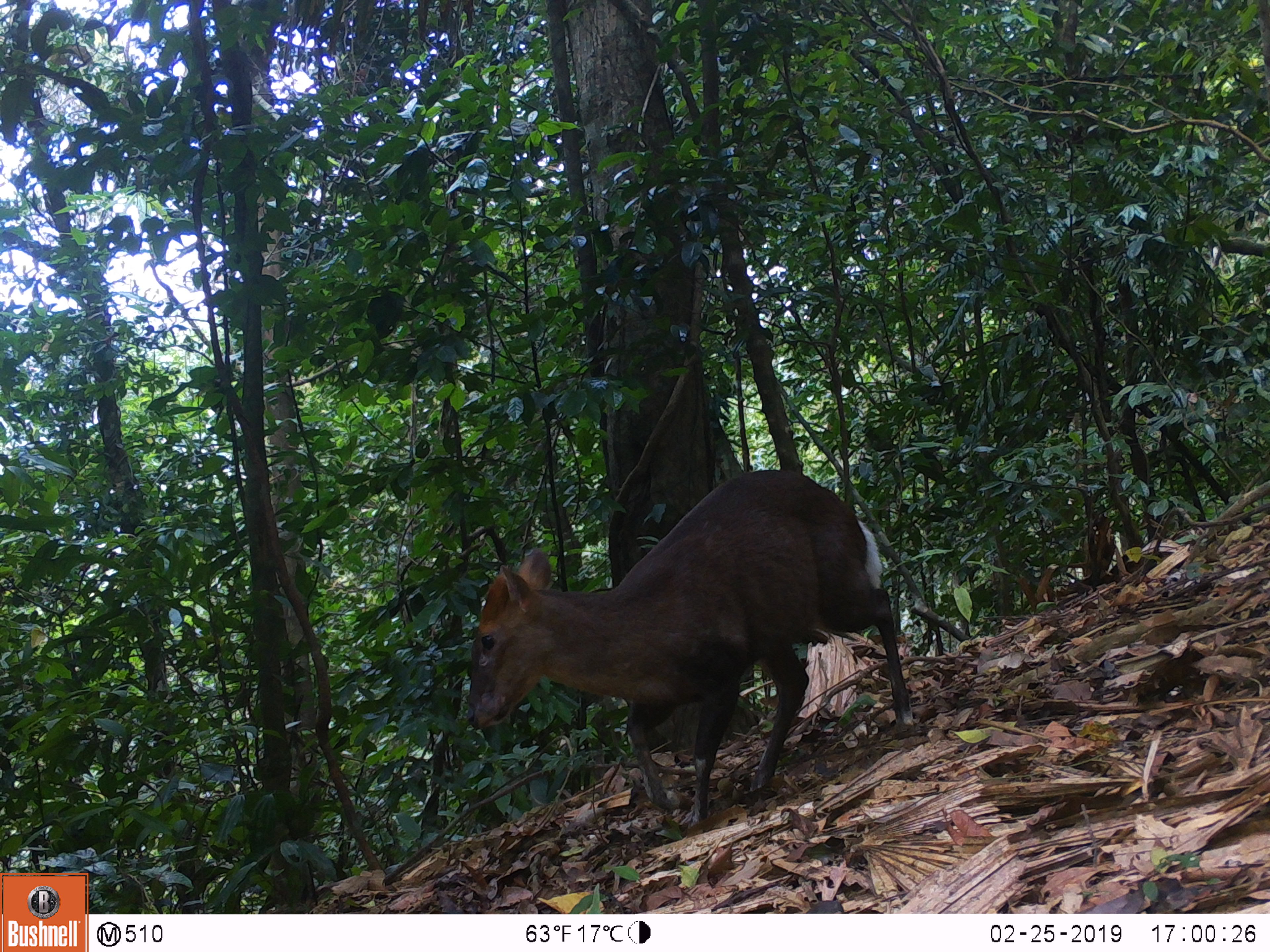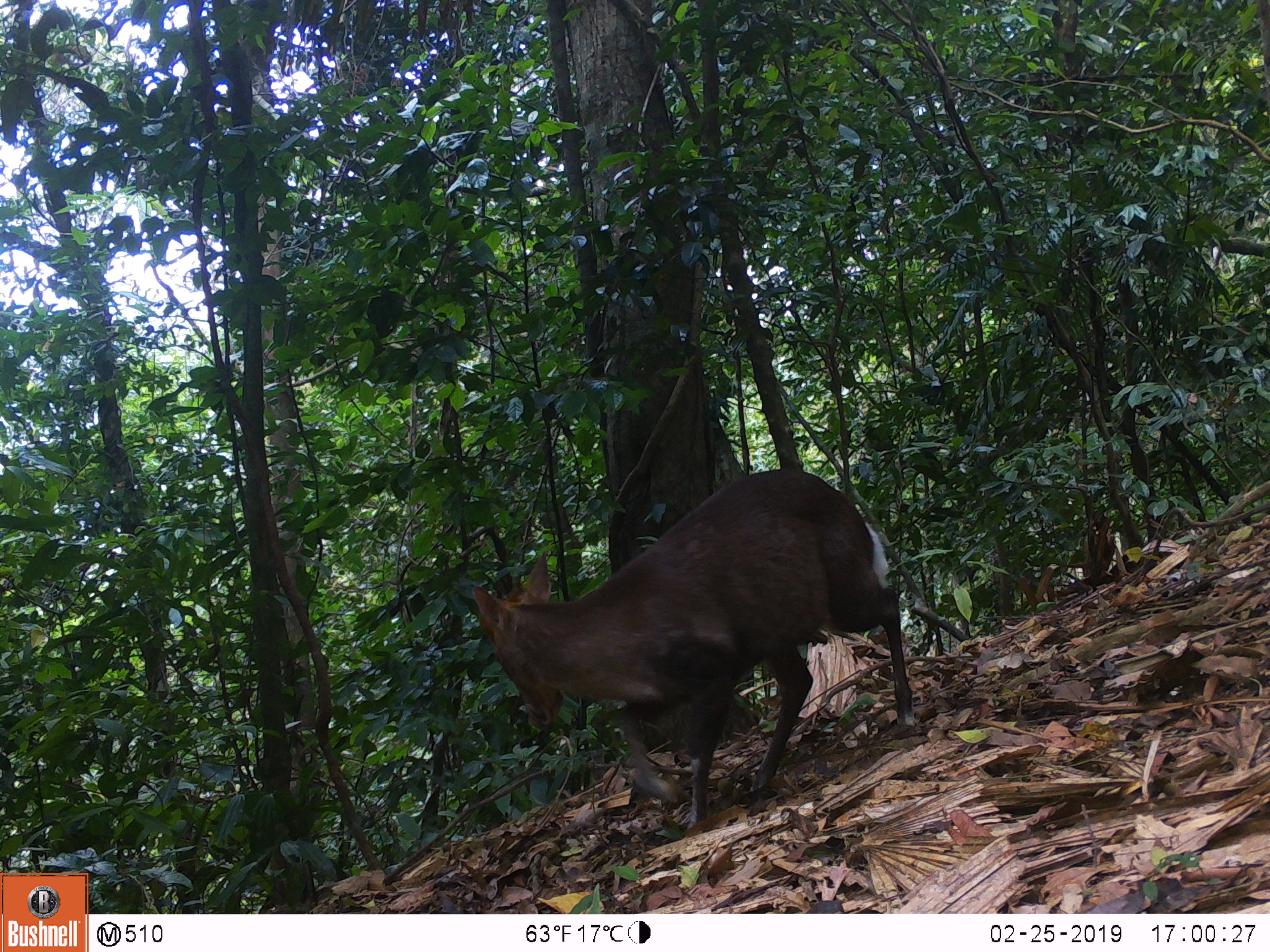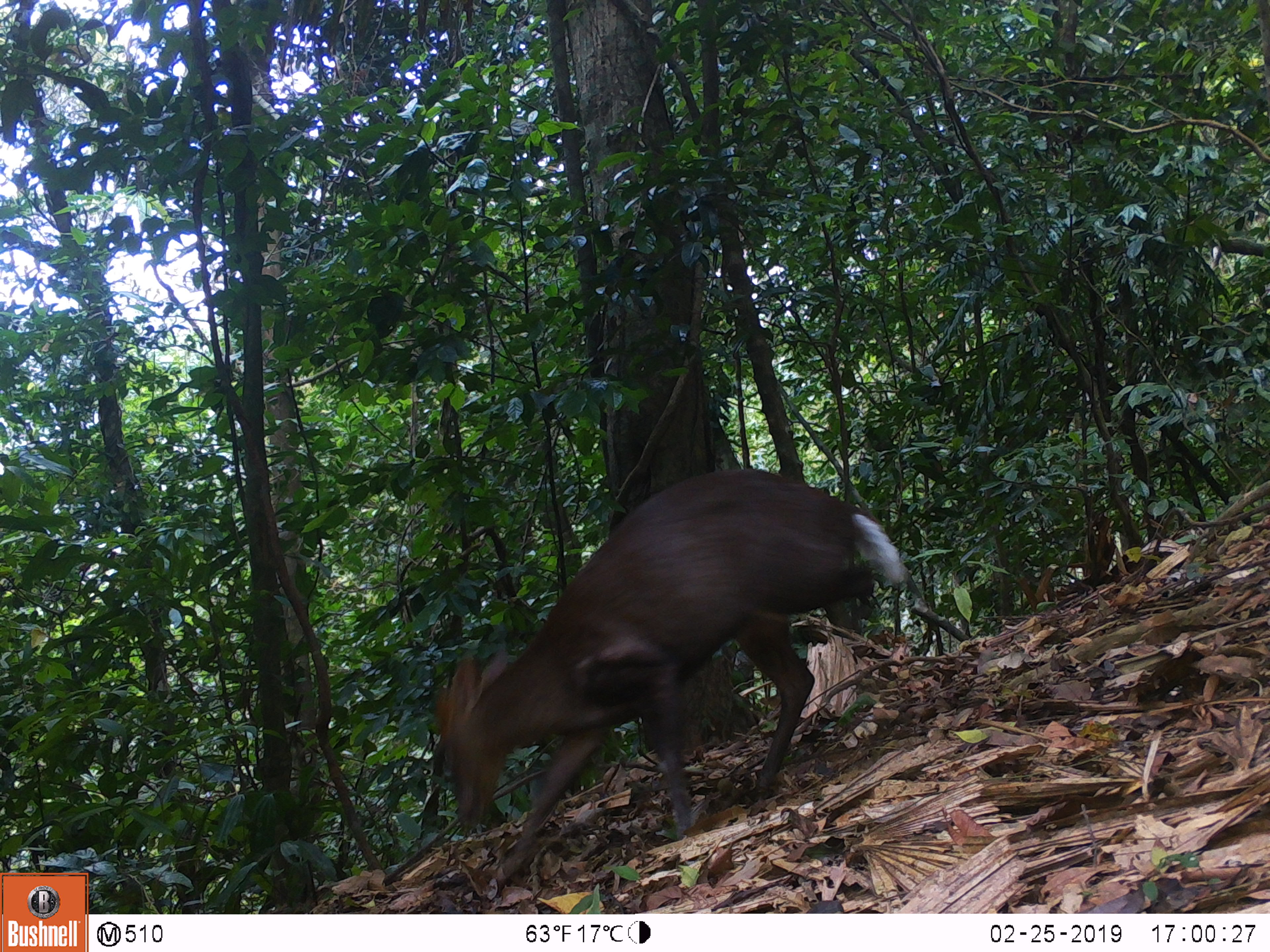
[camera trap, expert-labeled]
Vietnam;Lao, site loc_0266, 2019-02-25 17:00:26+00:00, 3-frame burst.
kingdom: Animalia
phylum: Chordata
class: Mammalia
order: Artiodactyla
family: Cervidae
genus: Muntiacus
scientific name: Muntiacus rooseveltorum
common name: roosevelt's muntjac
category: roosevelts muntjac group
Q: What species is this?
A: Roosevelts muntjac group (roosevelt's muntjac) (Muntiacus rooseveltorum).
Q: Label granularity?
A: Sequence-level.